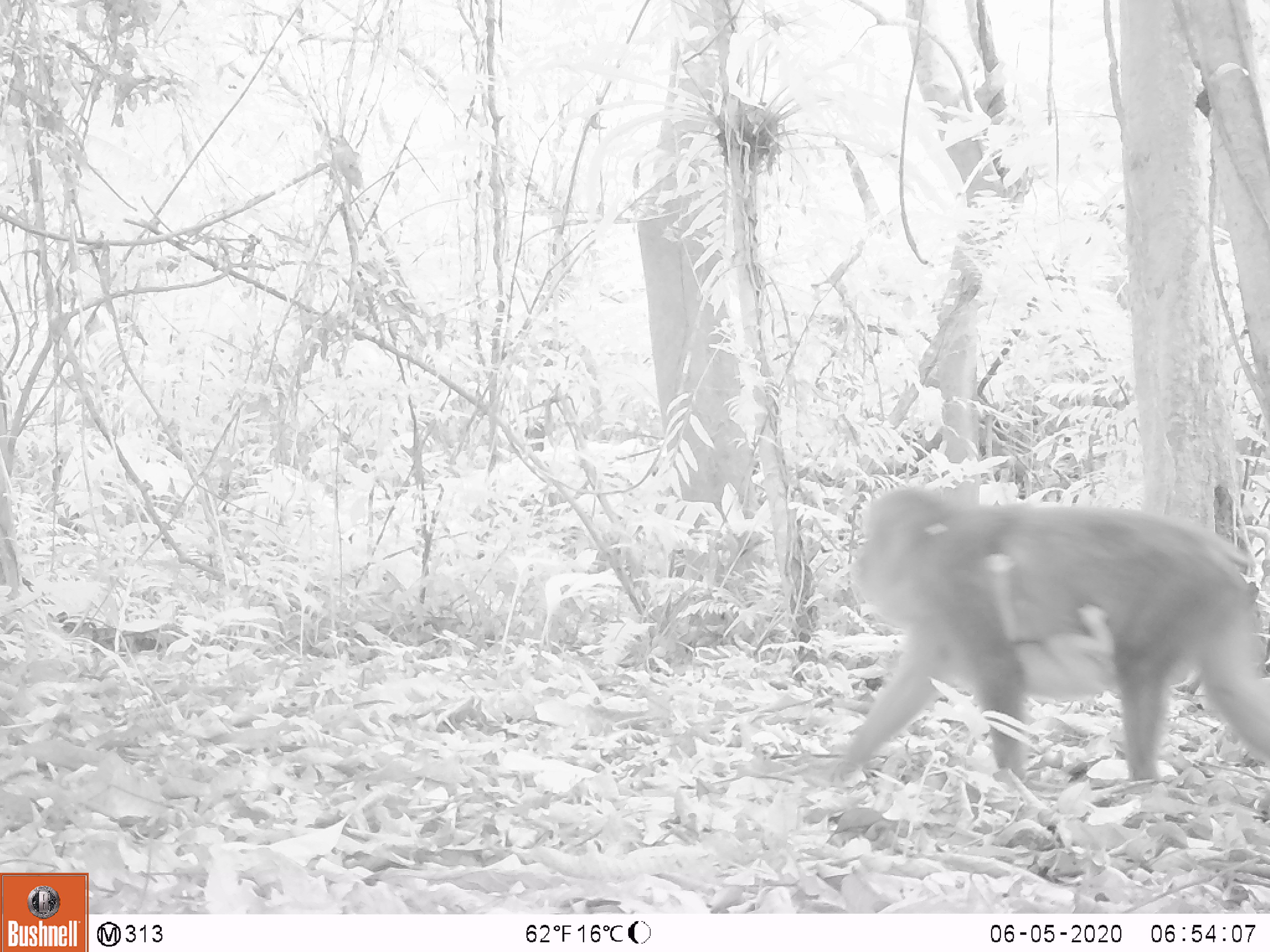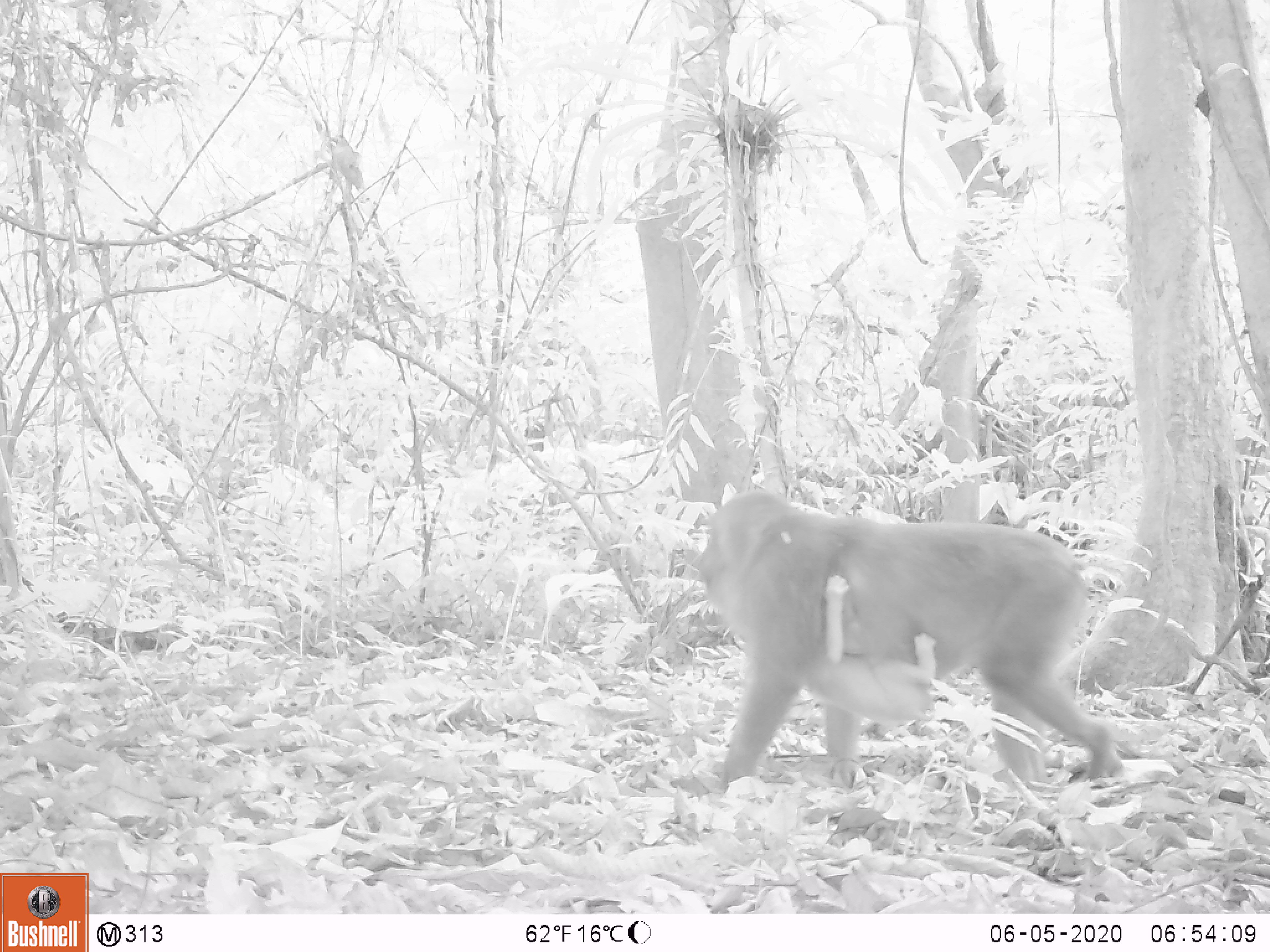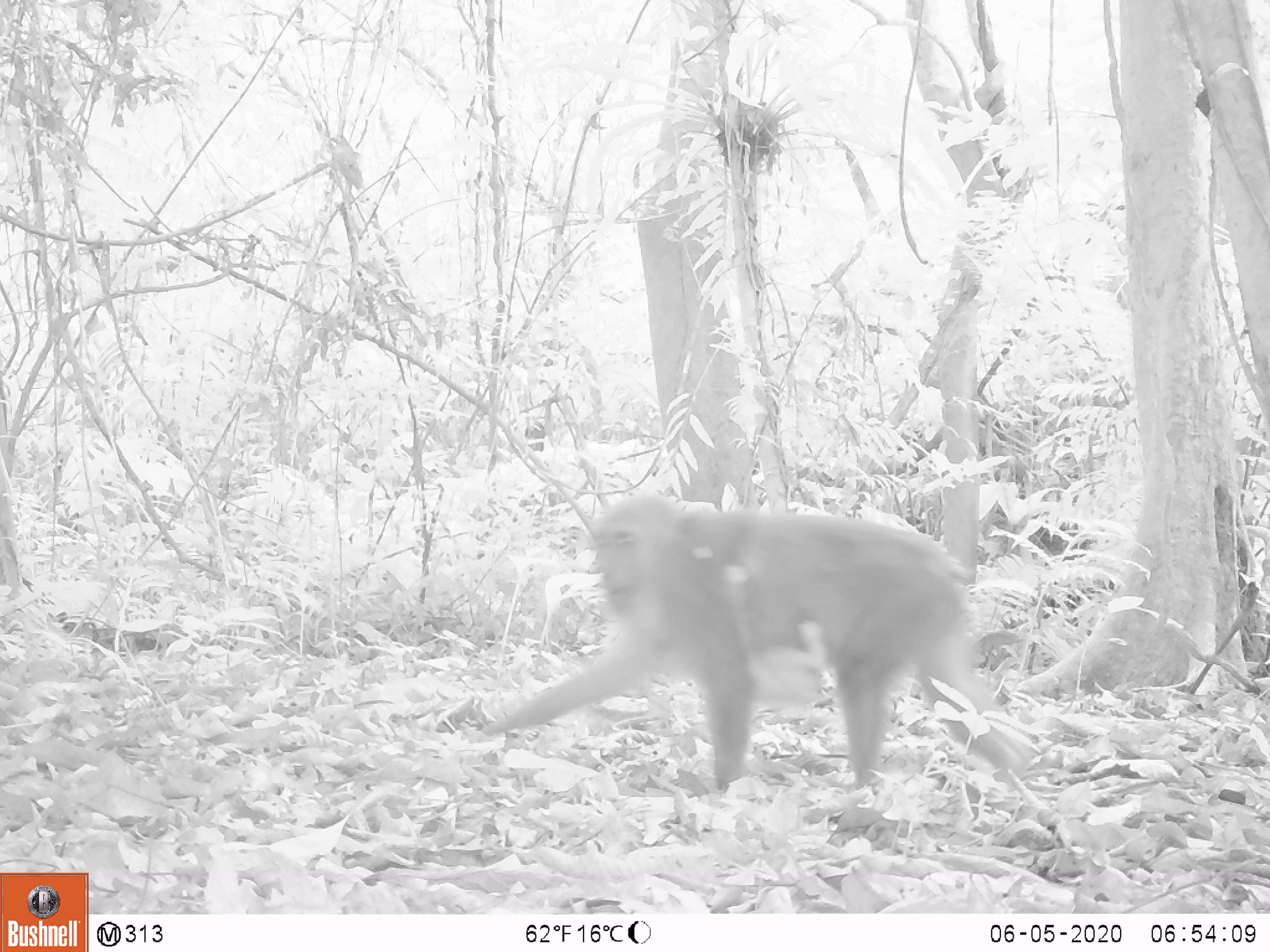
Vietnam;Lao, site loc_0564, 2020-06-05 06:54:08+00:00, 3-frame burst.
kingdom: Animalia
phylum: Chordata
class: Mammalia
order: Primates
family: Cercopithecidae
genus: Macaca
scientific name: Macaca arctoides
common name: stump-tailed macaque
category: stump tailed macaque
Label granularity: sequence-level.